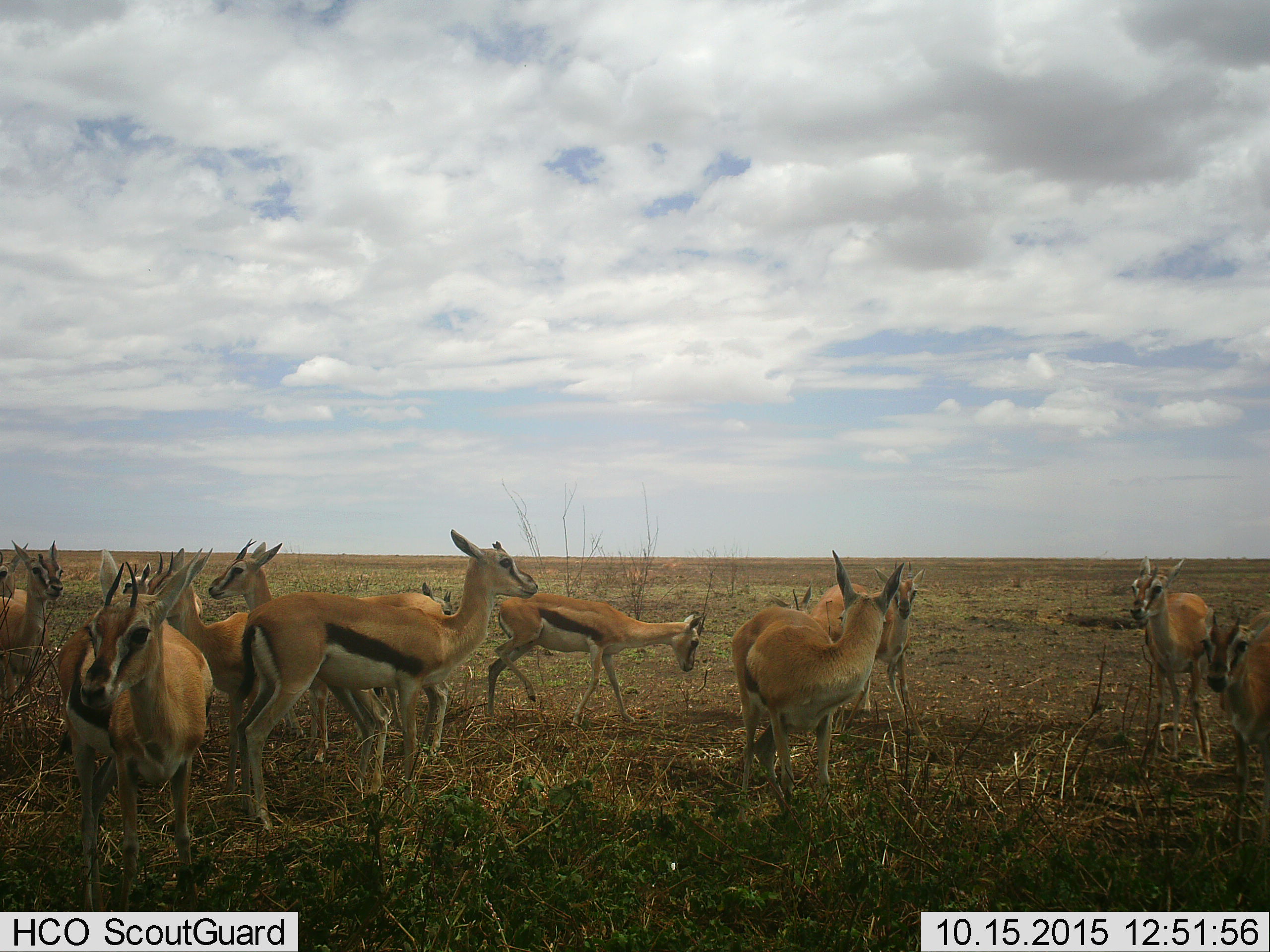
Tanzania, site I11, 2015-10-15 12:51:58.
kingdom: Animalia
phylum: Chordata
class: Mammalia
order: Artiodactyla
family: Bovidae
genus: Eudorcas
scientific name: Eudorcas thomsonii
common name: thomson's gazelle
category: gazellethomsons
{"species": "gazellethomsons (thomson's gazelle) (Eudorcas thomsonii)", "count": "11-50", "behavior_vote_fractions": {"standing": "100%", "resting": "12%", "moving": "38%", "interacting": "12%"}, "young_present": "12%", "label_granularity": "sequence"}